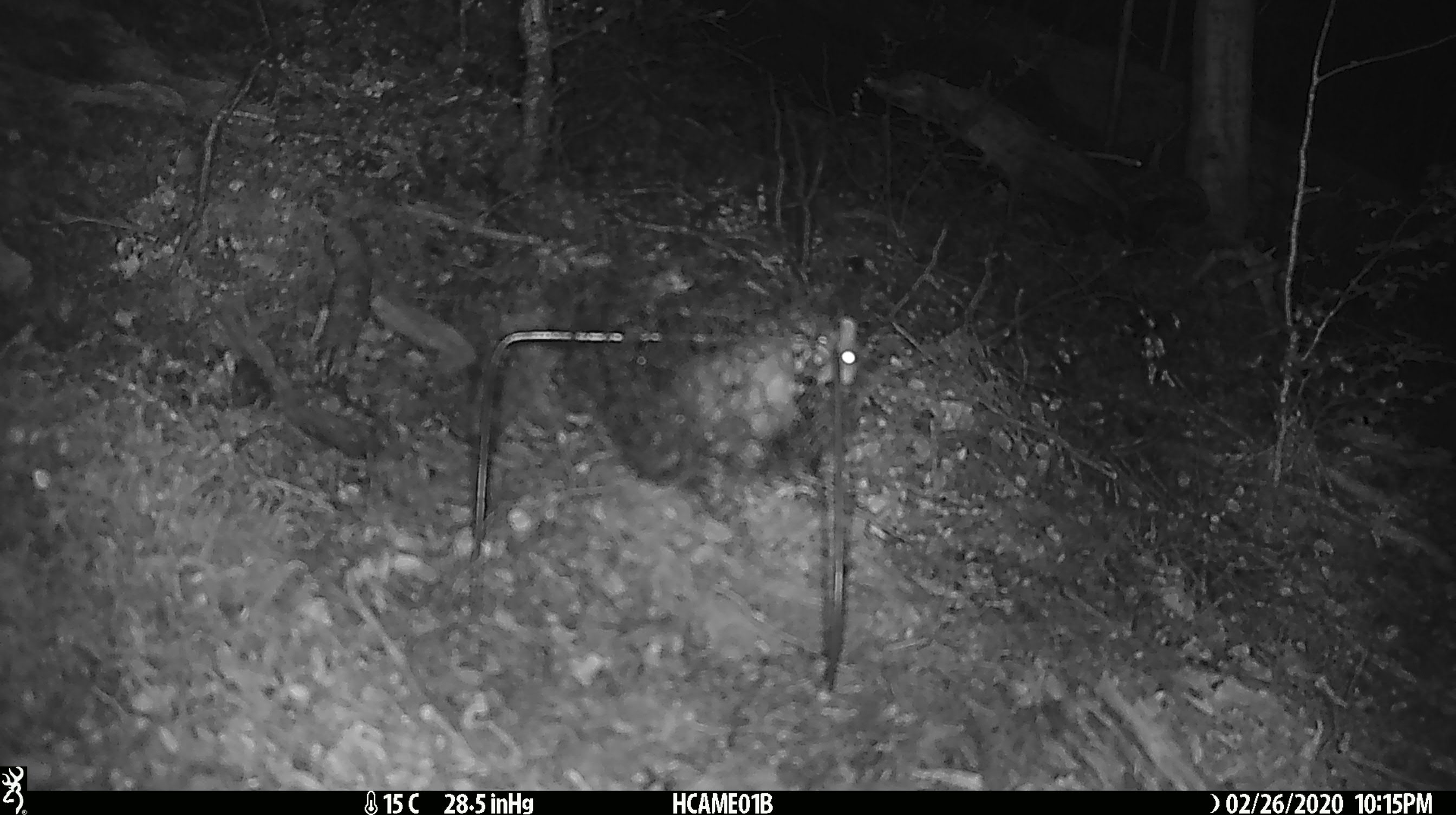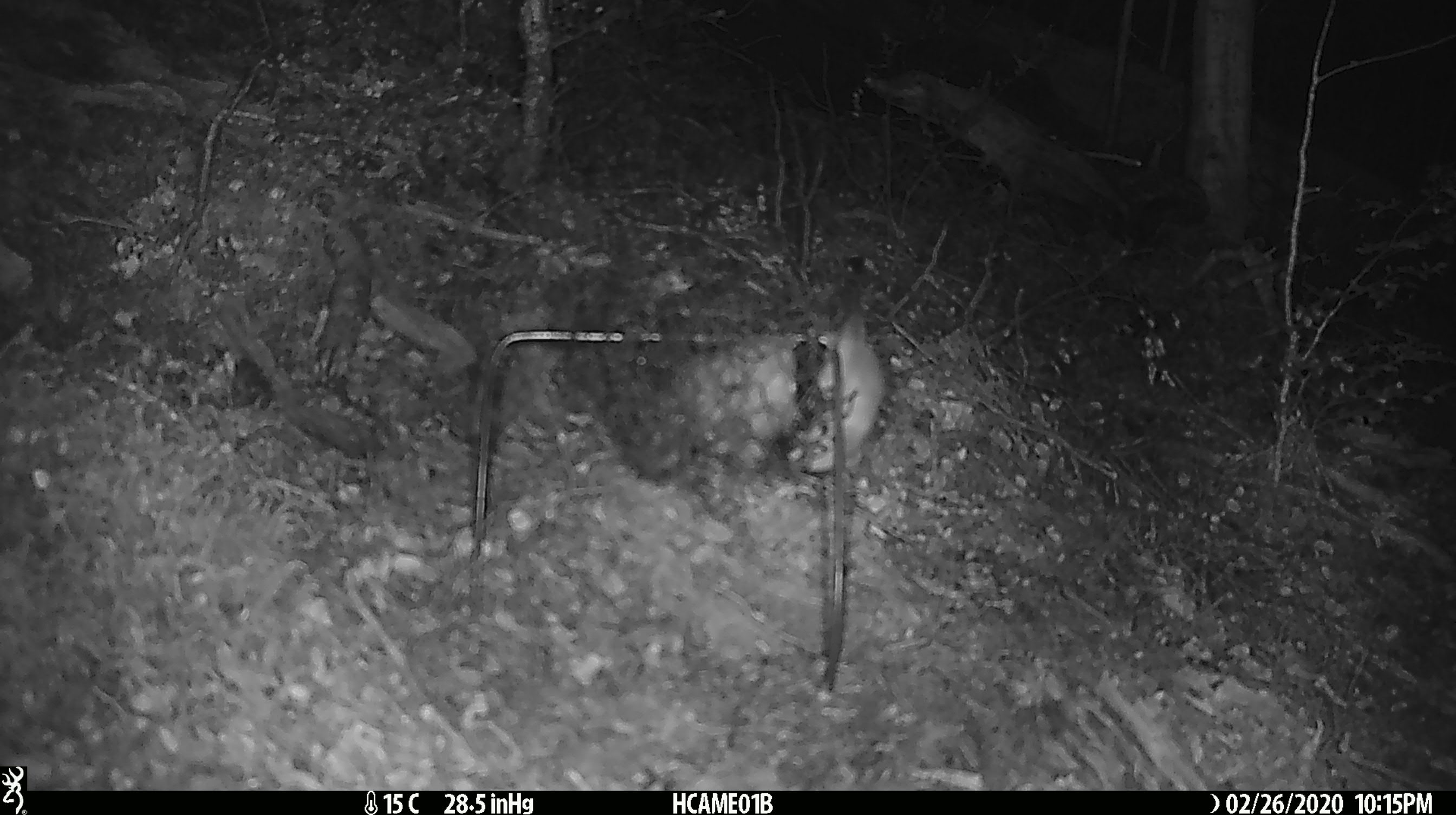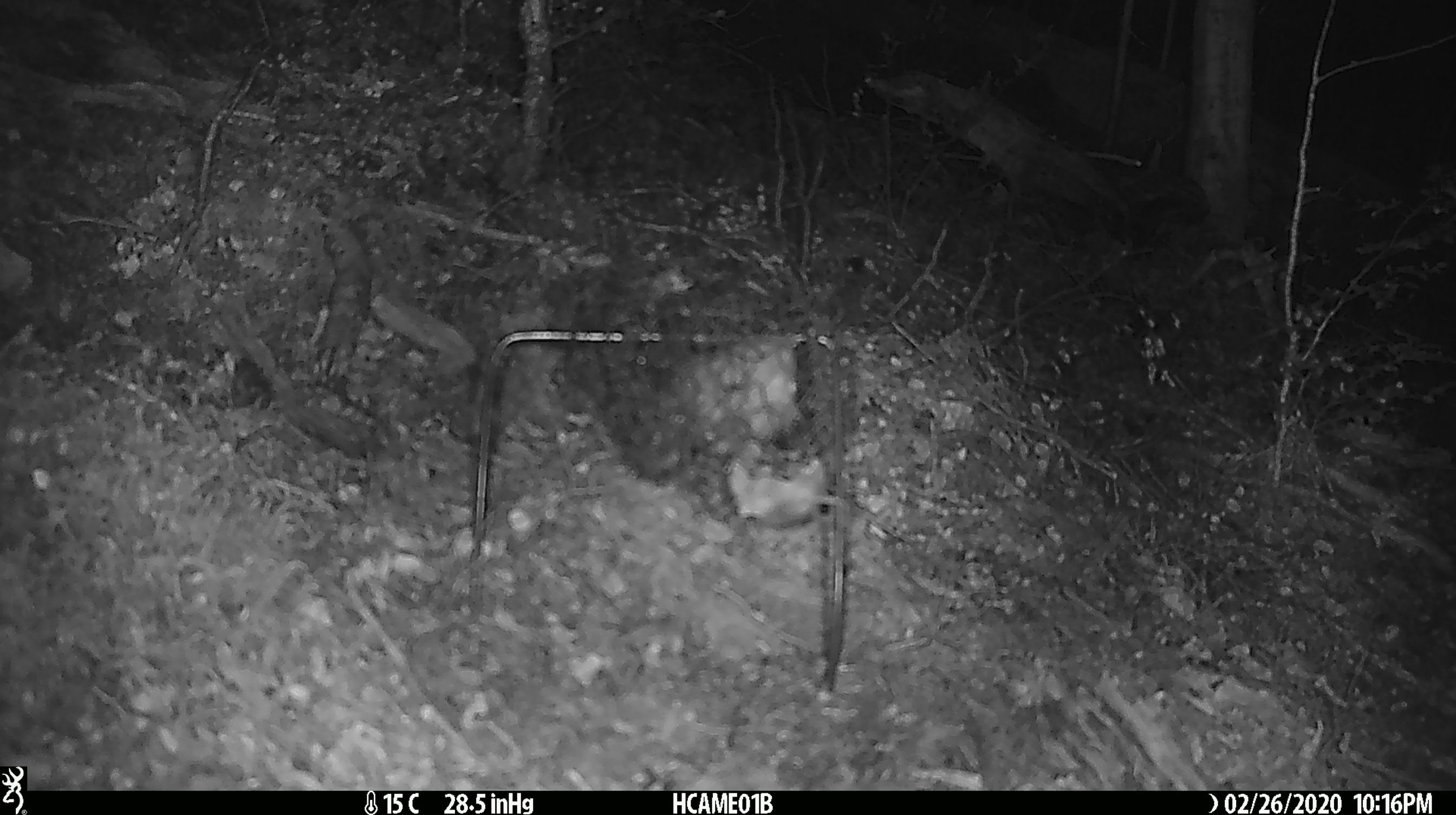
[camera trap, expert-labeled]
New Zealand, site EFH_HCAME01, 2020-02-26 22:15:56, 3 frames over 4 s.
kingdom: Animalia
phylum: Chordata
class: Mammalia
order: Rodentia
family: Muridae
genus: Mus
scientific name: Mus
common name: mouse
Mouse (Mus).